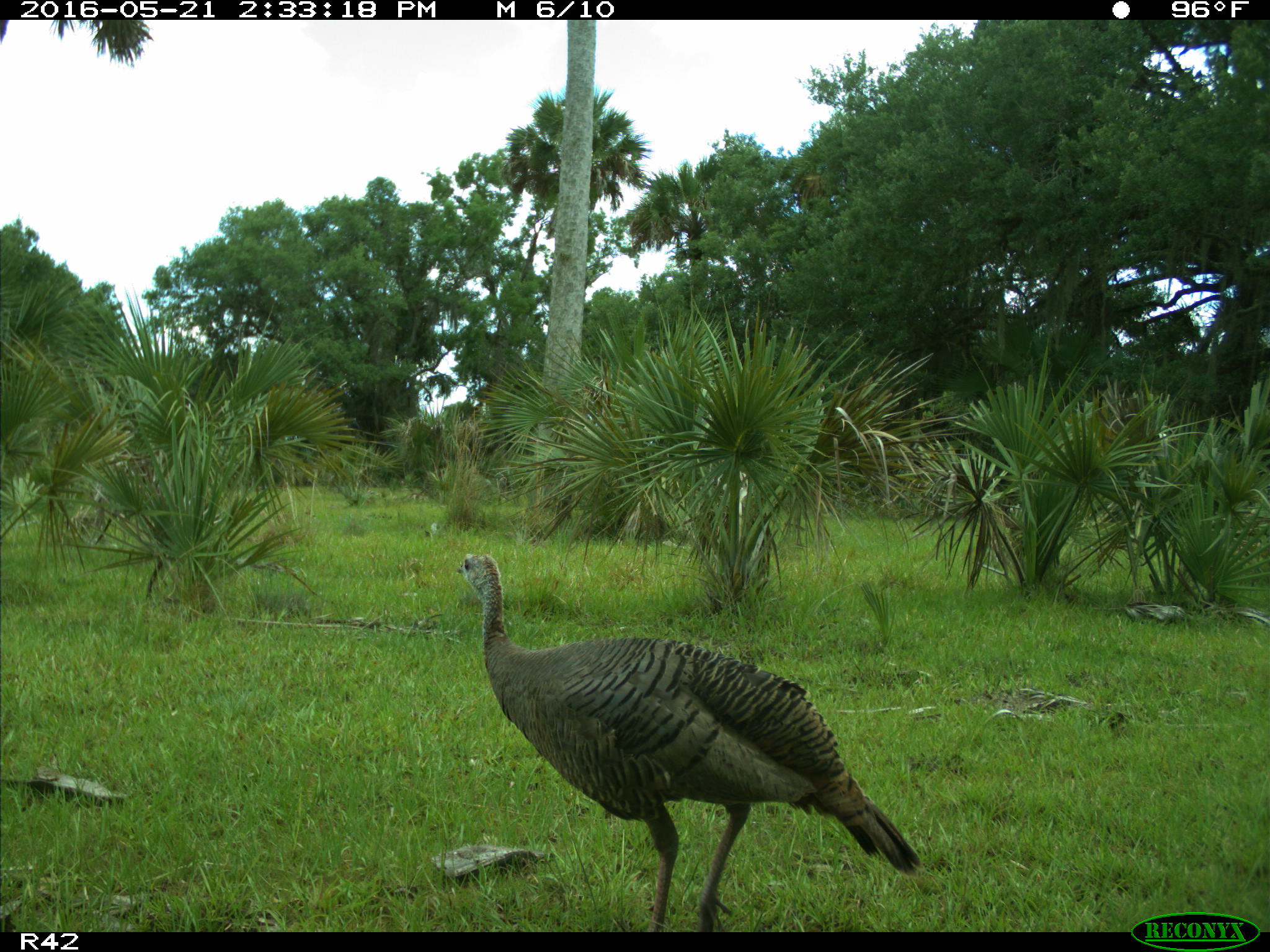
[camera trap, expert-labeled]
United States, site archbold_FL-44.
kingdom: Animalia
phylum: Chordata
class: Aves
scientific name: Aves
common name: birds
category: unidentified bird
Unidentified bird (birds) (Aves).